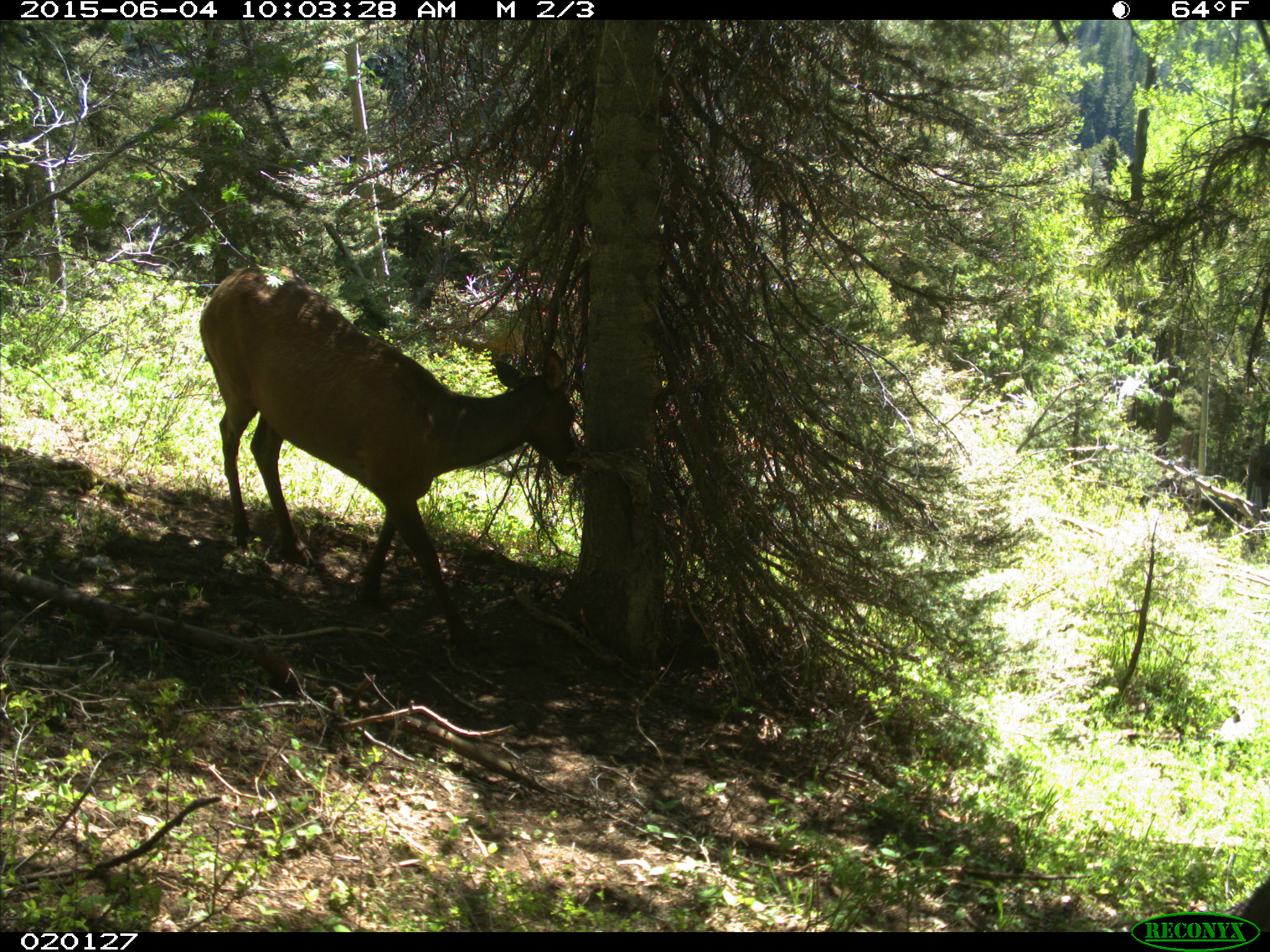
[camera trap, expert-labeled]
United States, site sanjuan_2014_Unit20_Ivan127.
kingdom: Animalia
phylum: Chordata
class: Mammalia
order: Artiodactyla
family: Cervidae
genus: Cervus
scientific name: Cervus elaphus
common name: red deer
Cervus elaphus (red deer).